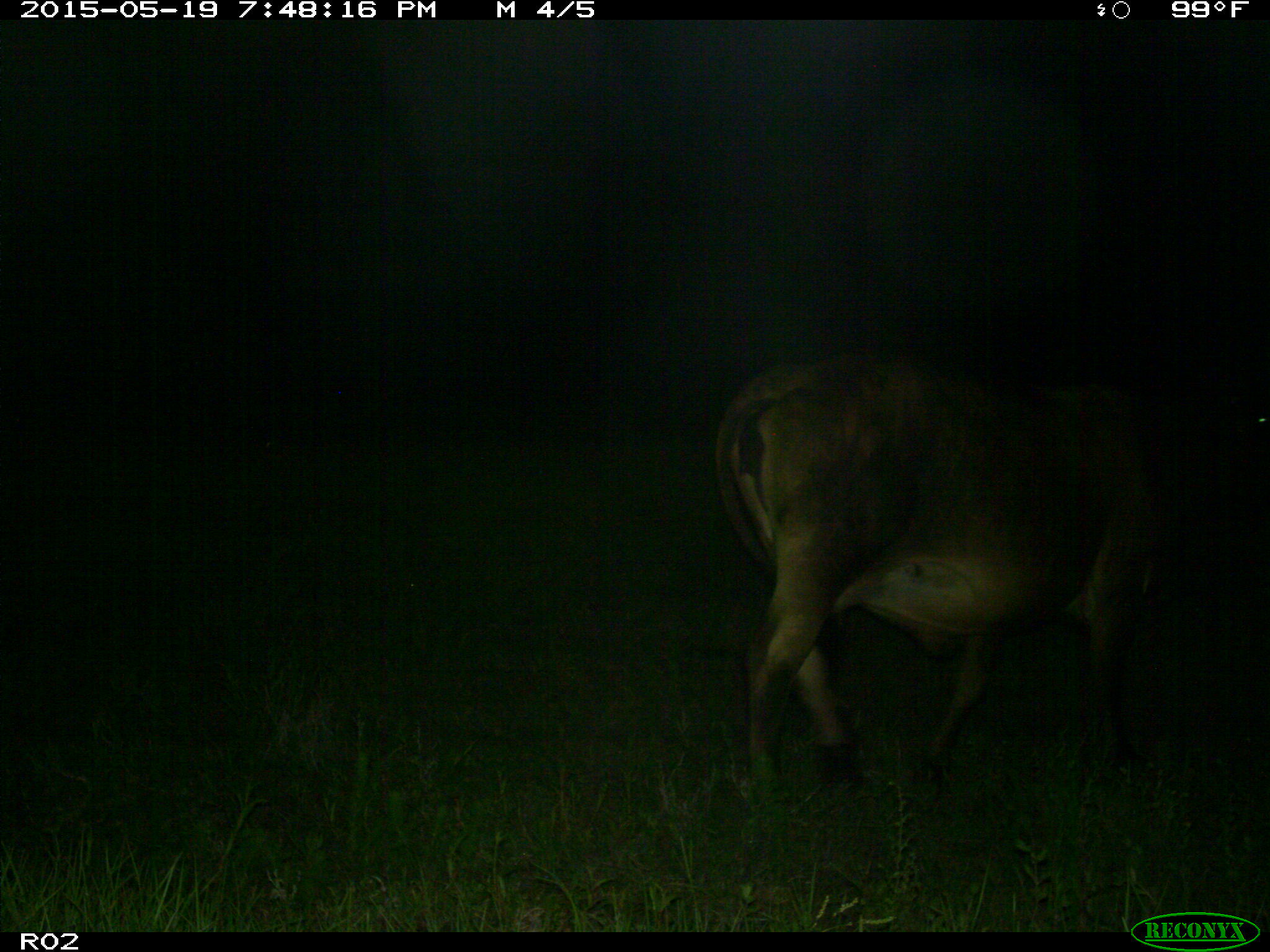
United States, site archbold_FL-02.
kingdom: Animalia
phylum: Chordata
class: Mammalia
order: Artiodactyla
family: Bovidae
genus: Bos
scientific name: Bos taurus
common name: domestic cow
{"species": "Bos taurus (domestic cow)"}